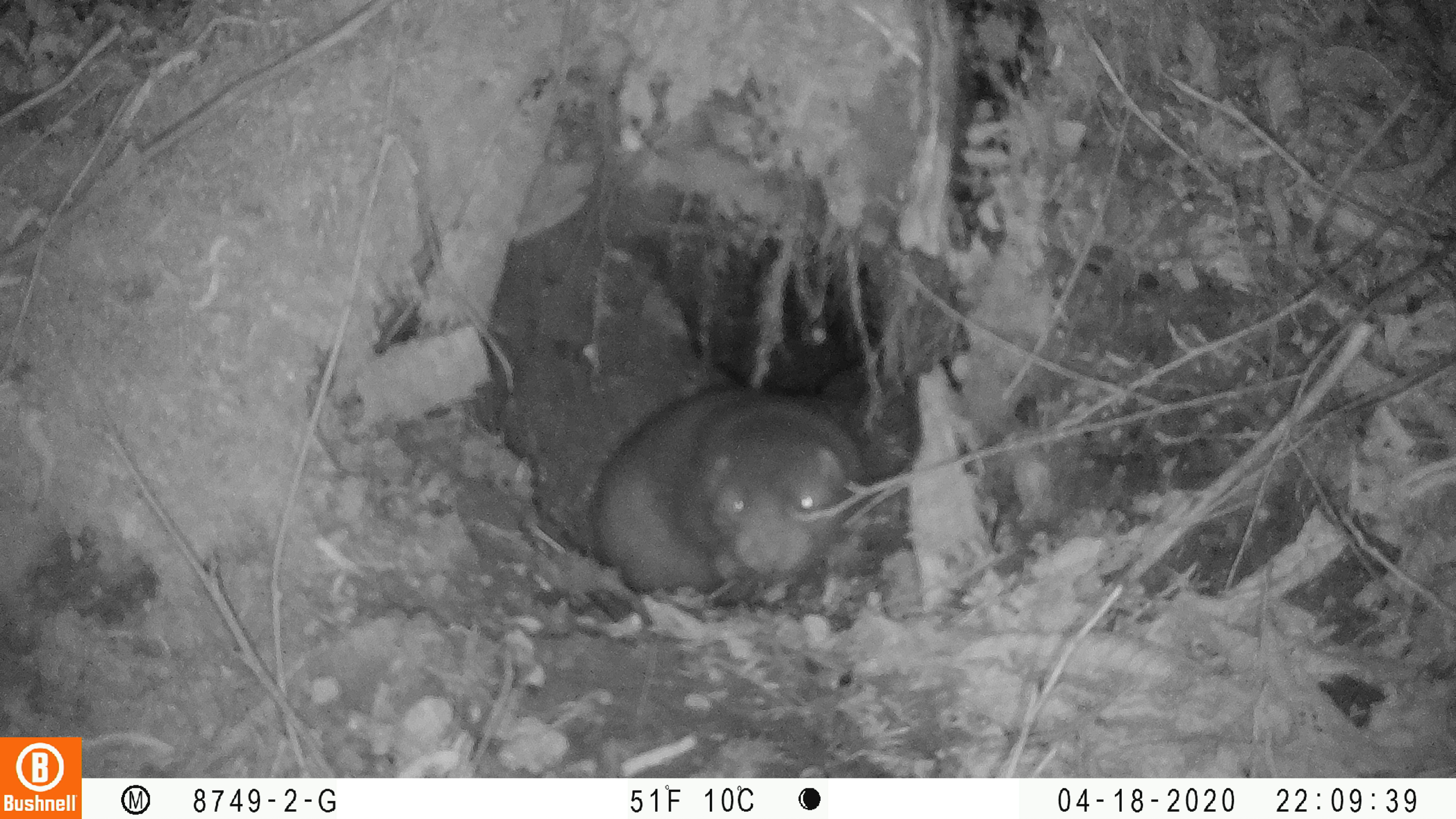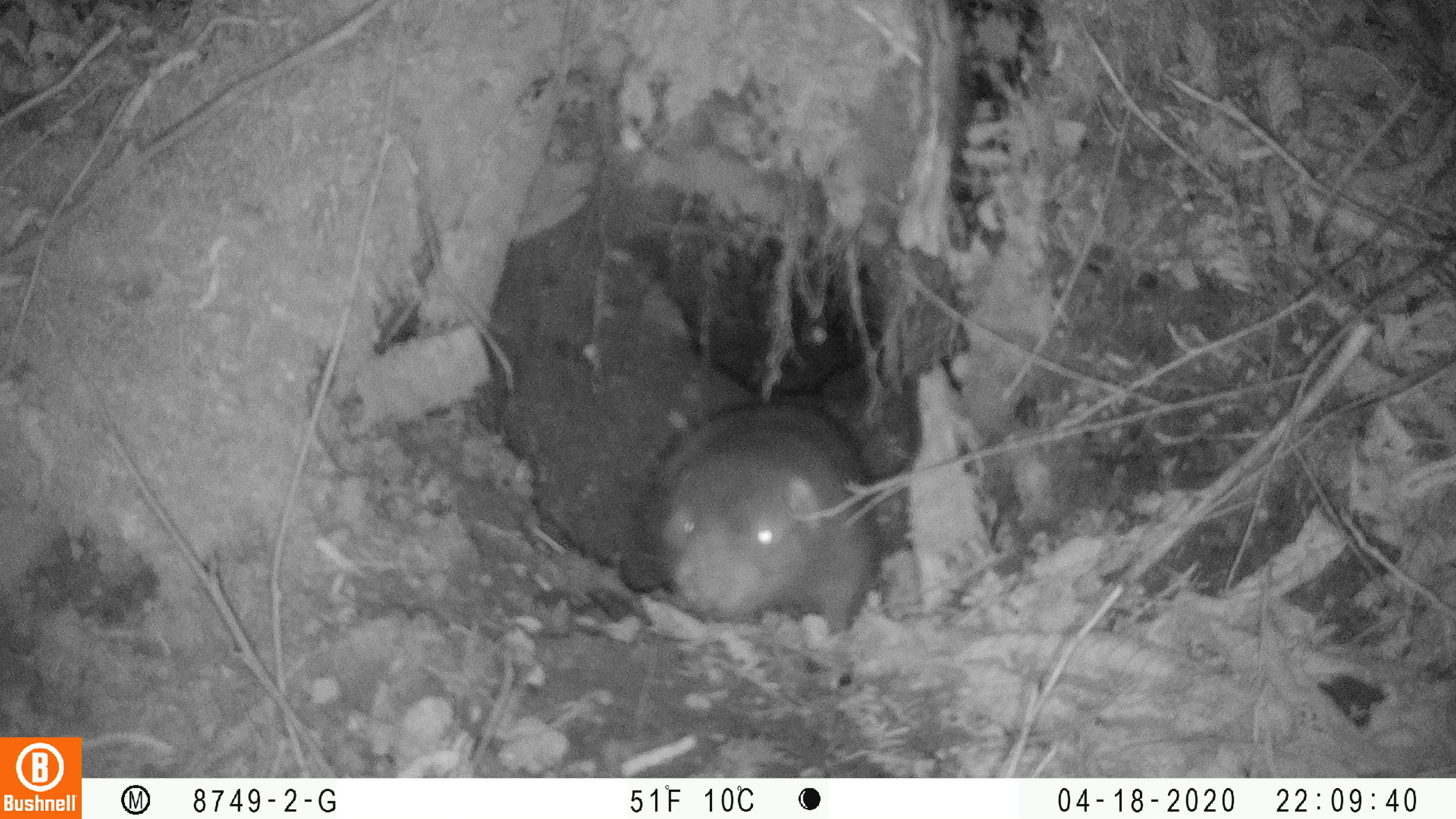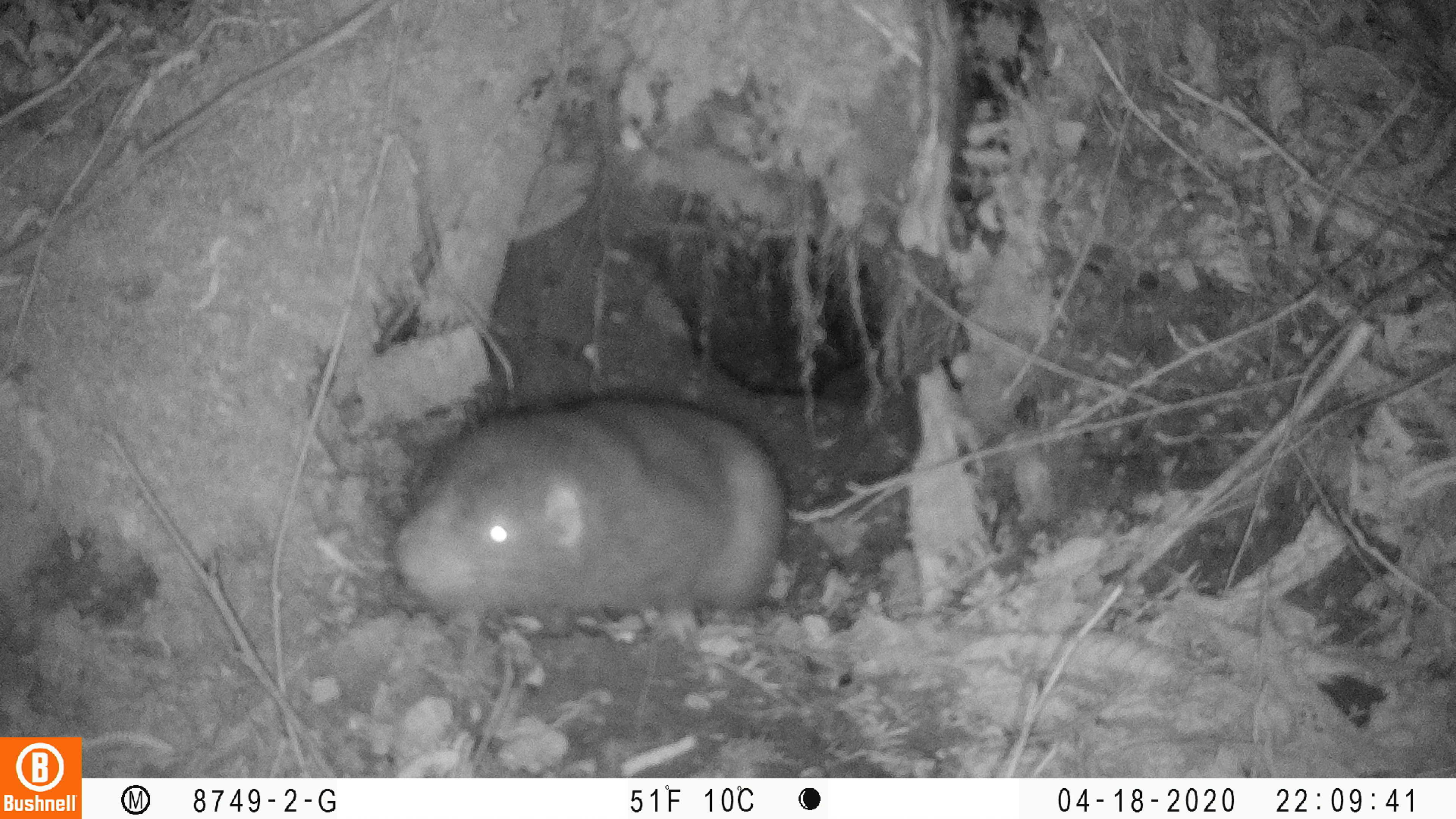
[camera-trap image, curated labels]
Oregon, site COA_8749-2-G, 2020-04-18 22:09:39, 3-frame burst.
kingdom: Animalia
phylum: Chordata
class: Mammalia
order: Rodentia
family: Aplodontiidae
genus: Aplodontia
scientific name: Aplodontia rufa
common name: mountain beaver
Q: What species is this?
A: Mountain beaver (Aplodontia rufa).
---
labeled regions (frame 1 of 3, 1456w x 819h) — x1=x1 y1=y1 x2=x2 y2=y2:
mountain beaver: x1=584 y1=376 x2=874 y2=603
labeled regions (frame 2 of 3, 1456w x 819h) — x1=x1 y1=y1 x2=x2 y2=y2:
mountain beaver: x1=624 y1=399 x2=897 y2=632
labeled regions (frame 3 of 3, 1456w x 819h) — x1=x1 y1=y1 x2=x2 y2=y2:
mountain beaver: x1=385 y1=385 x2=787 y2=632